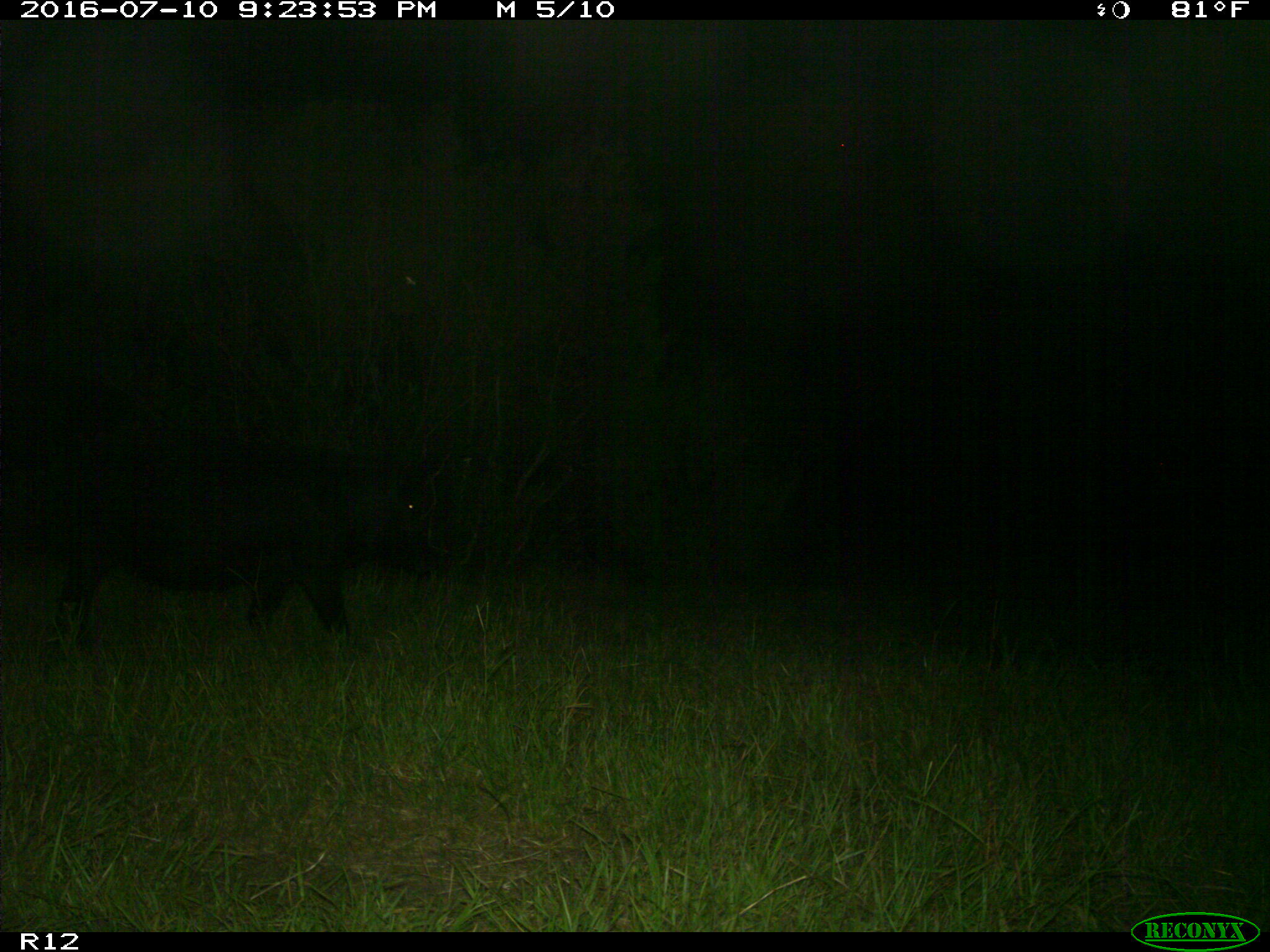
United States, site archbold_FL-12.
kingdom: Animalia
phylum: Chordata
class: Mammalia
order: Artiodactyla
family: Suidae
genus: Sus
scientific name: Sus scrofa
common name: wild boar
Sus scrofa (wild boar).